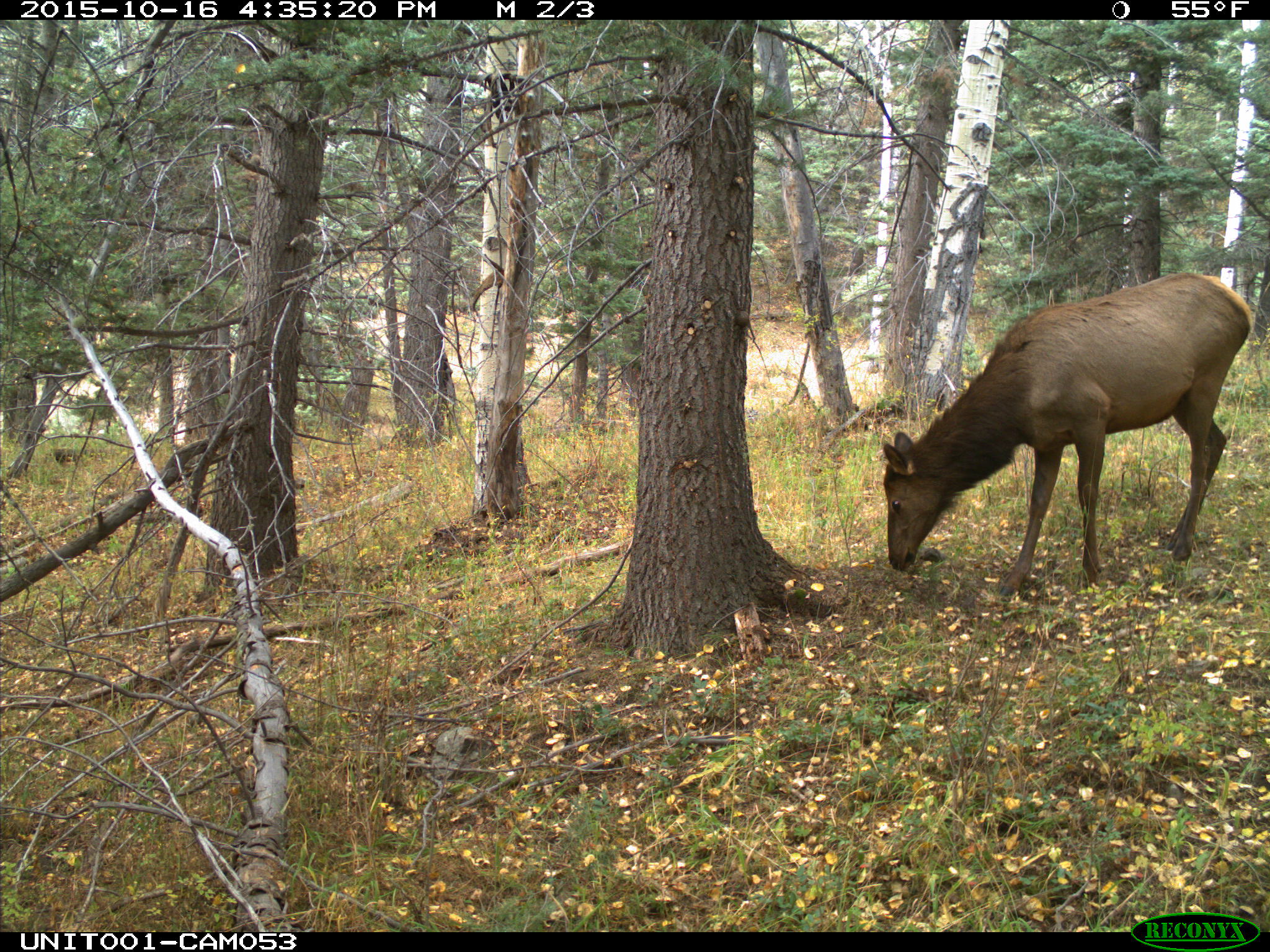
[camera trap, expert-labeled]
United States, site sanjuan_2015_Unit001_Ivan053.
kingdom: Animalia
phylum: Chordata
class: Mammalia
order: Artiodactyla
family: Cervidae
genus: Cervus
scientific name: Cervus elaphus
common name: red deer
Cervus elaphus (red deer).